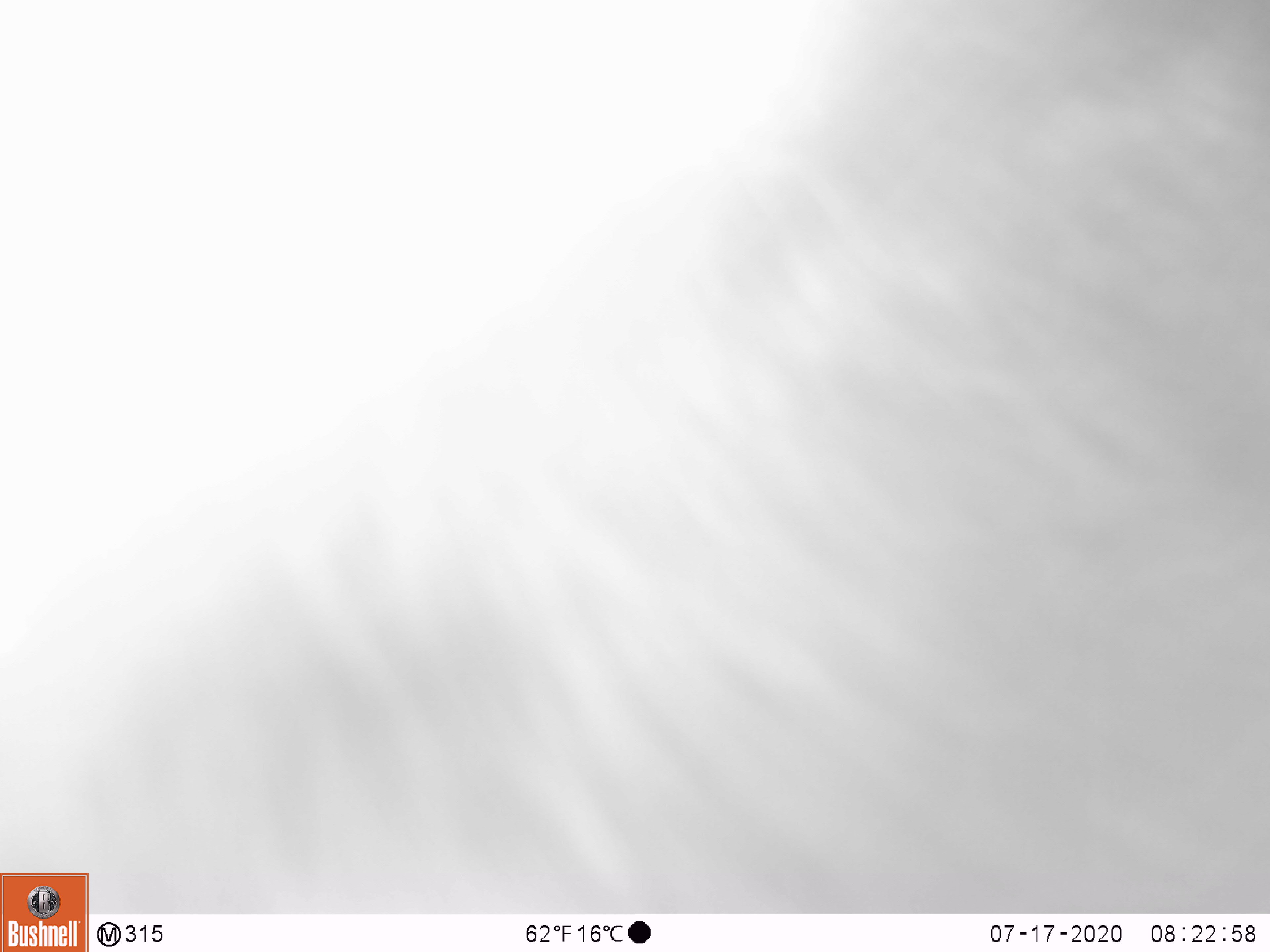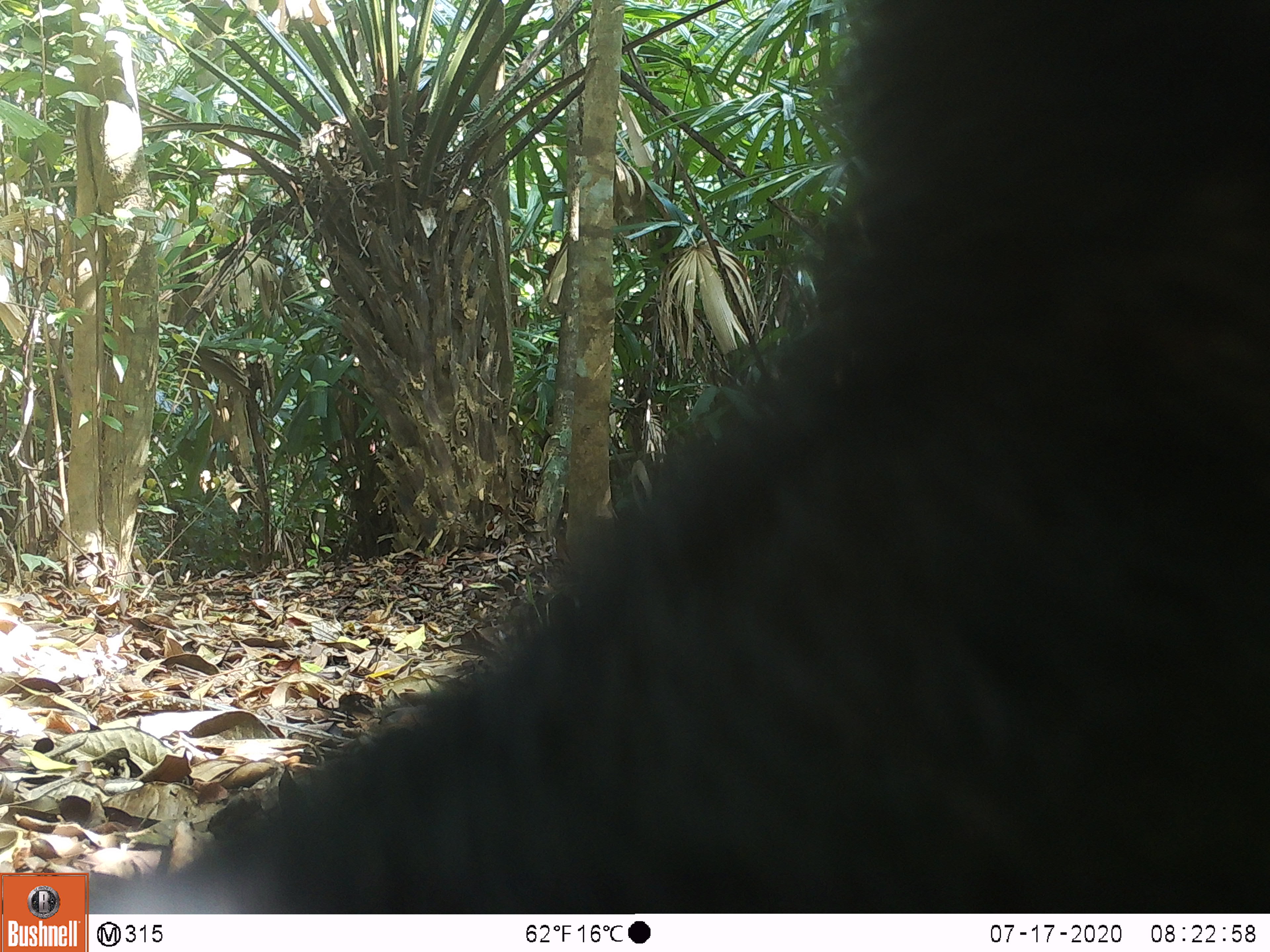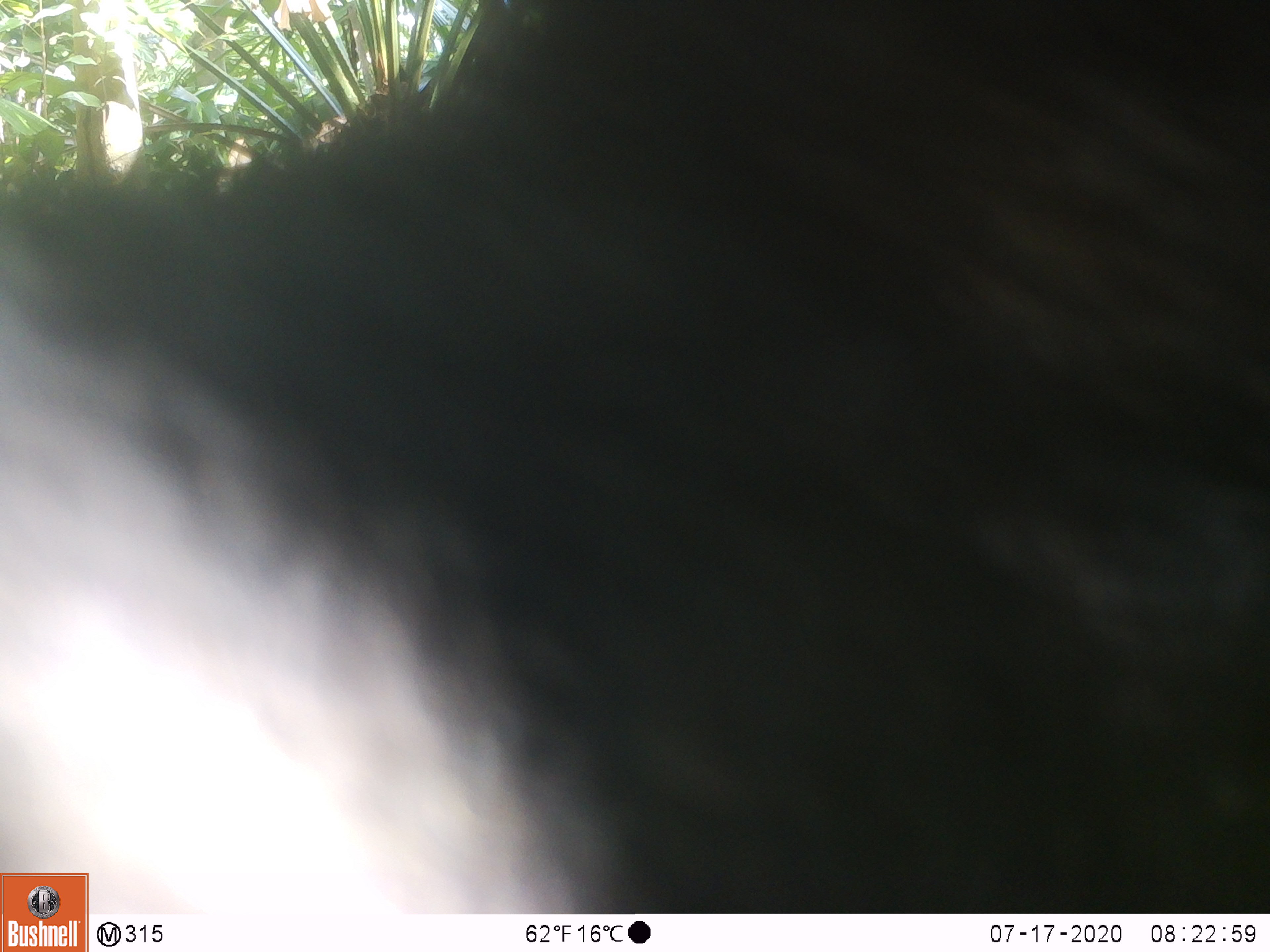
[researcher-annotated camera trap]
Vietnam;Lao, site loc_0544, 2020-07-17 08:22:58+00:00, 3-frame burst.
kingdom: Animalia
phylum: Chordata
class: Mammalia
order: Carnivora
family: Ursidae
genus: Ursus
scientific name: Ursus thibetanus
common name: asian black bear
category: asiatic black bear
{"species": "asiatic black bear (asian black bear) (Ursus thibetanus)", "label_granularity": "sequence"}